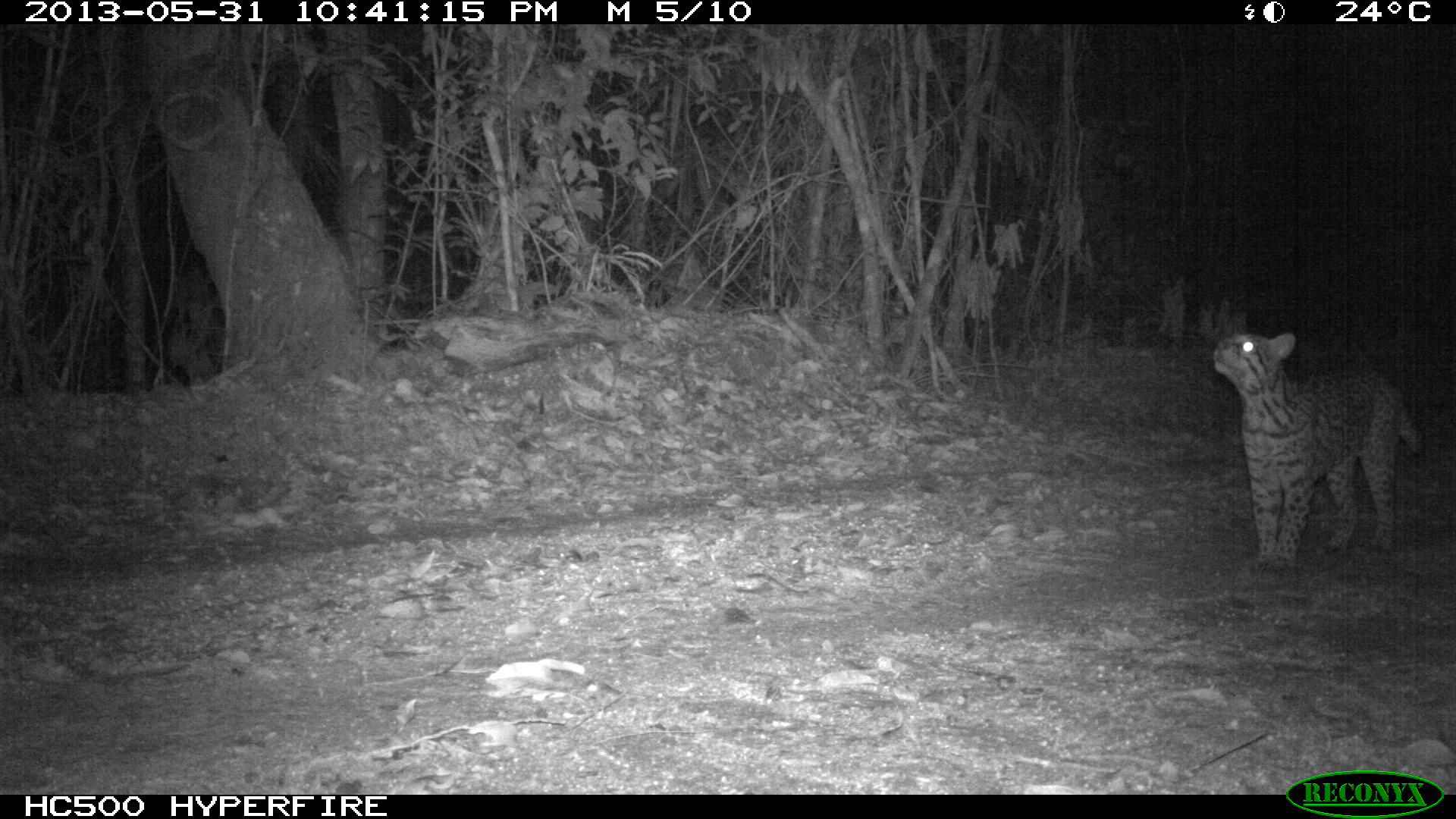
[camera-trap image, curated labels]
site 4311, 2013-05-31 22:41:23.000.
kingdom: Animalia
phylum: Chordata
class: Mammalia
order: Carnivora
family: Felidae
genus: Leopardus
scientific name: Leopardus pardalis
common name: ocelot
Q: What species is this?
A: Leopardus pardalis (ocelot).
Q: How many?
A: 1.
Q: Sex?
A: Female.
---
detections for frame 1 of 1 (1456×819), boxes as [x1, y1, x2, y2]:
leopardus pardalis: [1210, 330, 1419, 584]